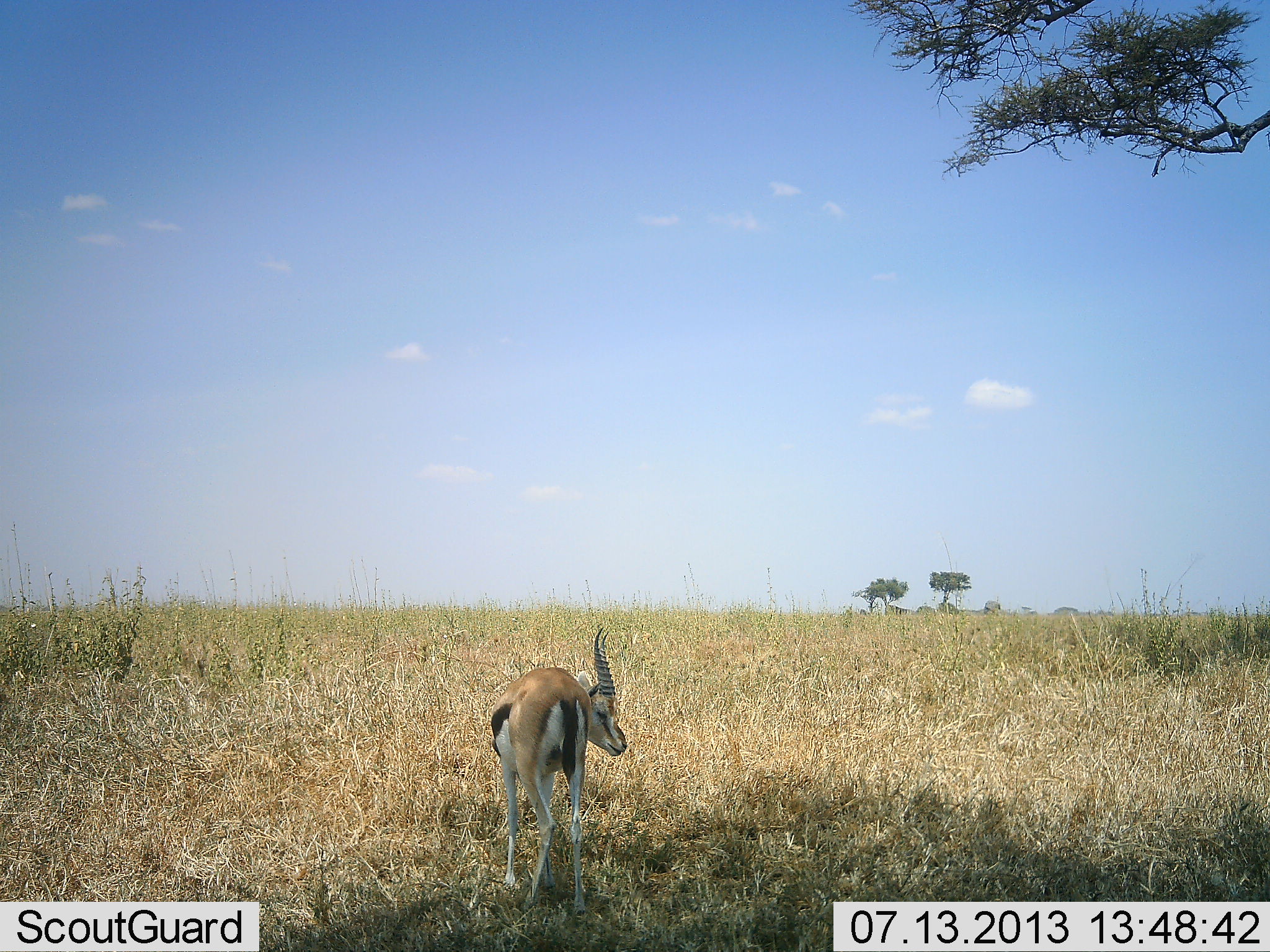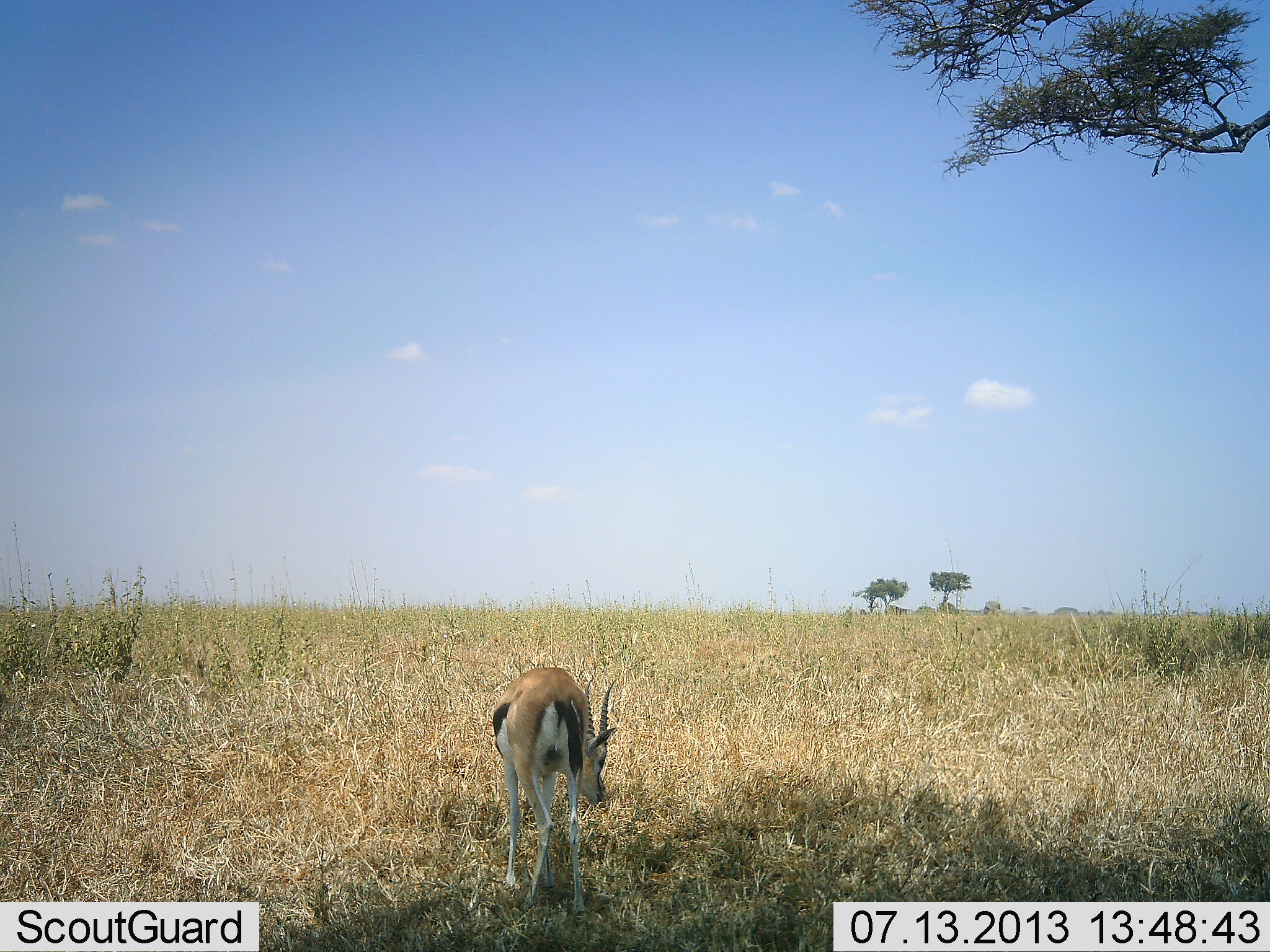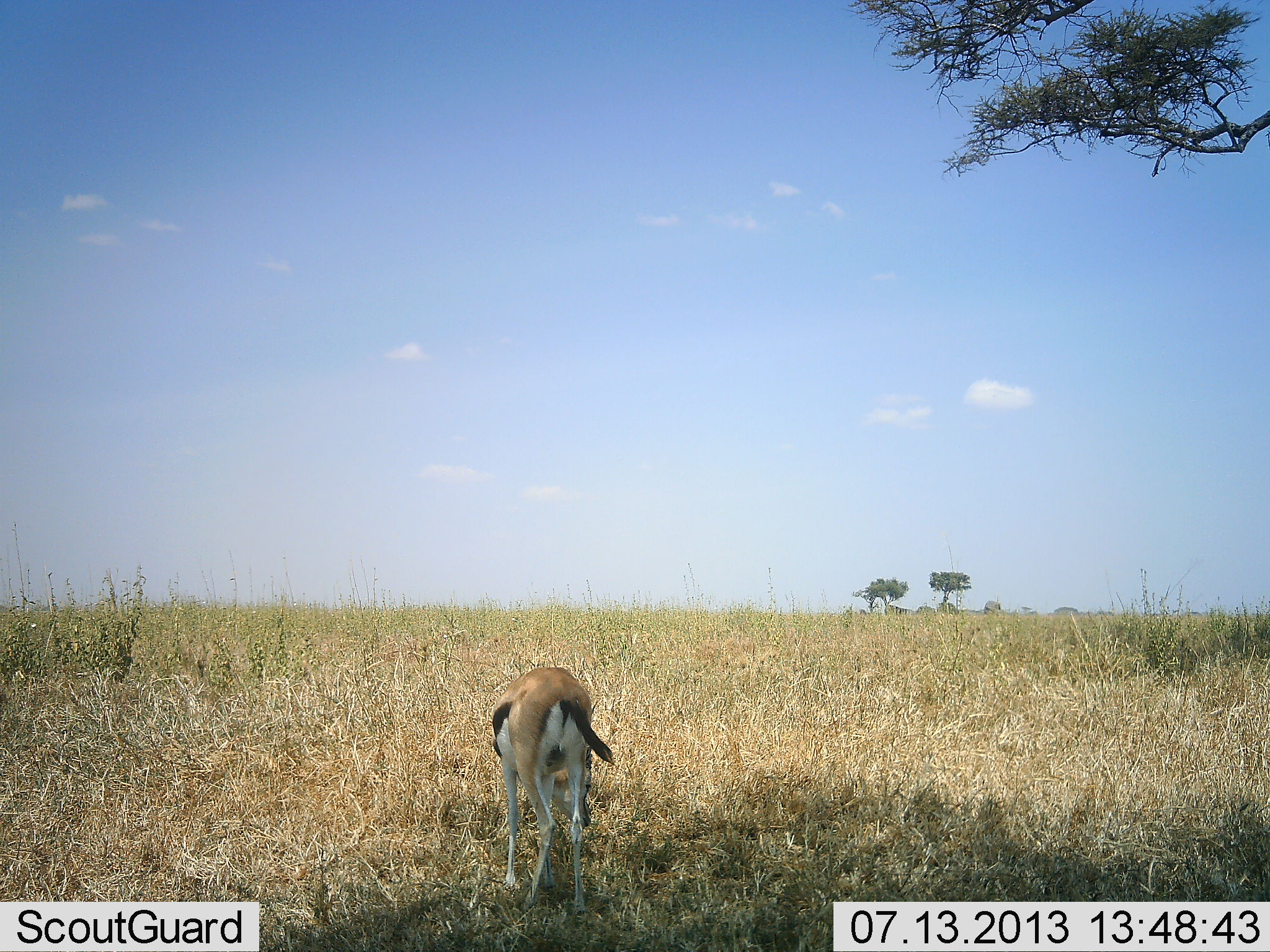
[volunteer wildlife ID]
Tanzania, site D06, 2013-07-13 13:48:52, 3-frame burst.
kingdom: Animalia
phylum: Chordata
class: Mammalia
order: Artiodactyla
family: Bovidae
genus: Eudorcas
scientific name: Eudorcas thomsonii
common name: thomson's gazelle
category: gazellethomsons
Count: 1.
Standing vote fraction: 30%.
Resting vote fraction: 0%.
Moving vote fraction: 6%.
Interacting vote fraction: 0%.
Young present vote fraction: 0%.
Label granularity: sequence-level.